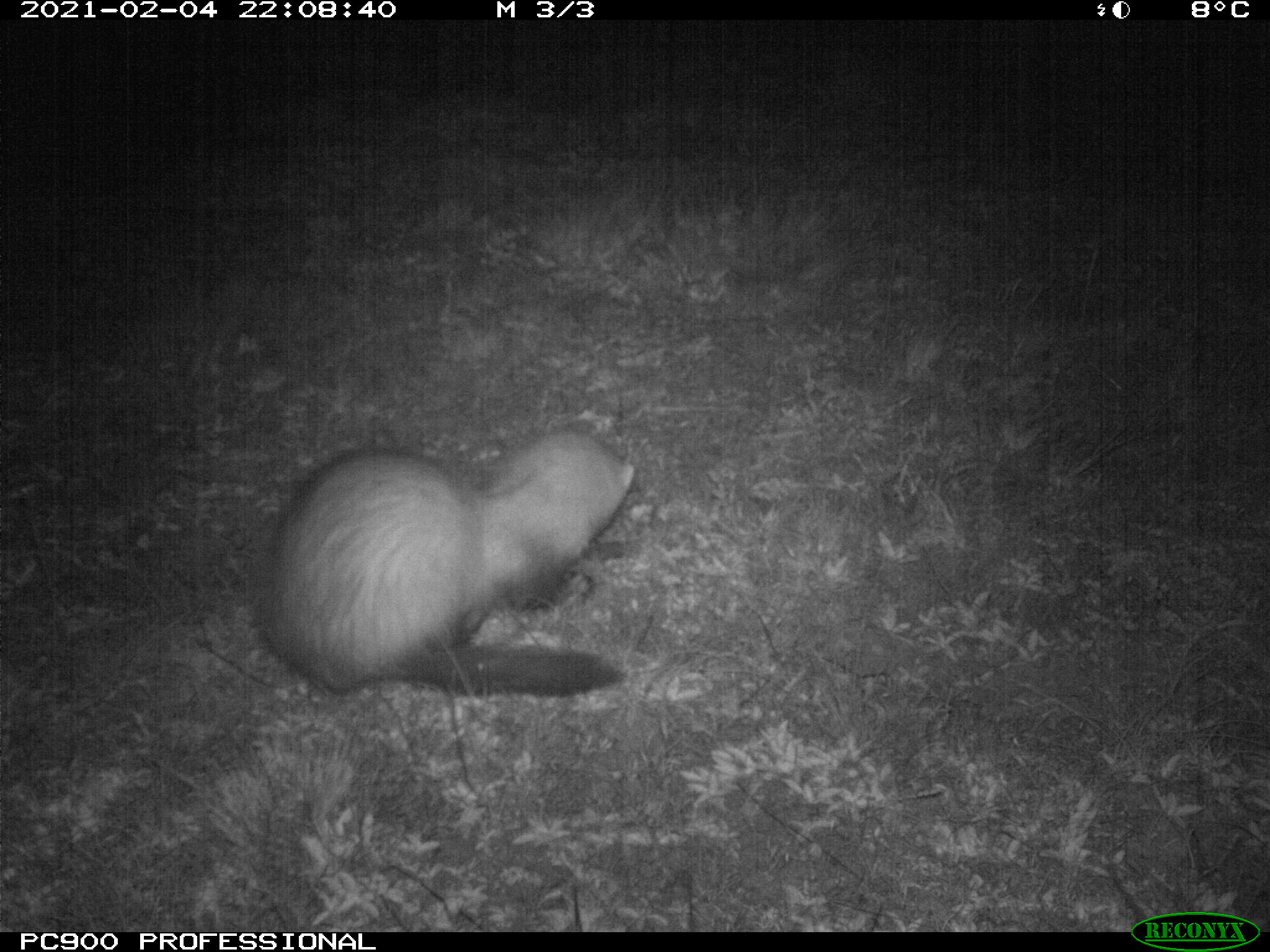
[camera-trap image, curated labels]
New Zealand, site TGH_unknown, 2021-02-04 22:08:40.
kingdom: Animalia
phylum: Chordata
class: Mammalia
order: Carnivora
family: Mustelidae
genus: Mustela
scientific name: Mustela furo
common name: ferret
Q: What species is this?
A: Ferret (Mustela furo).